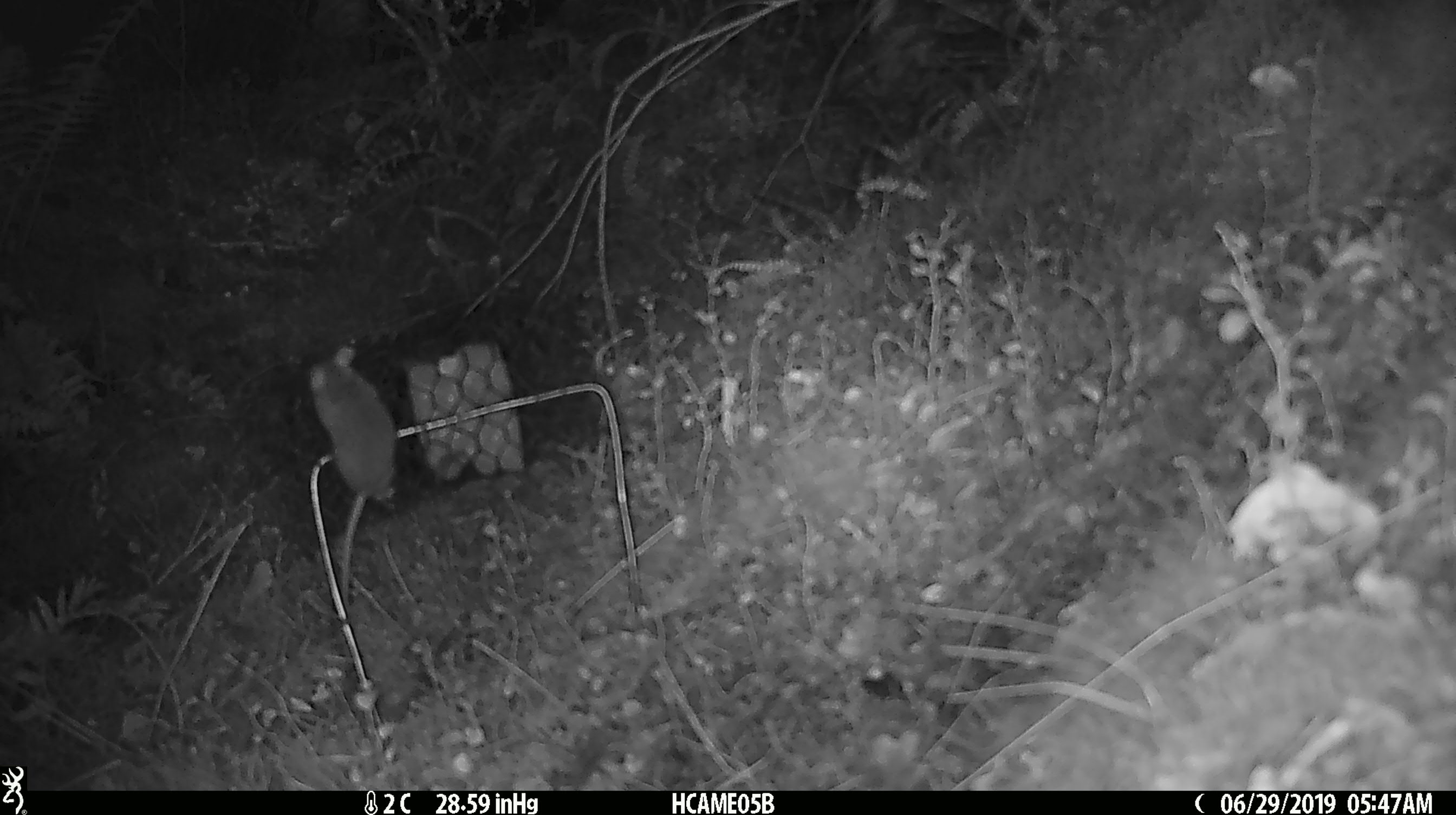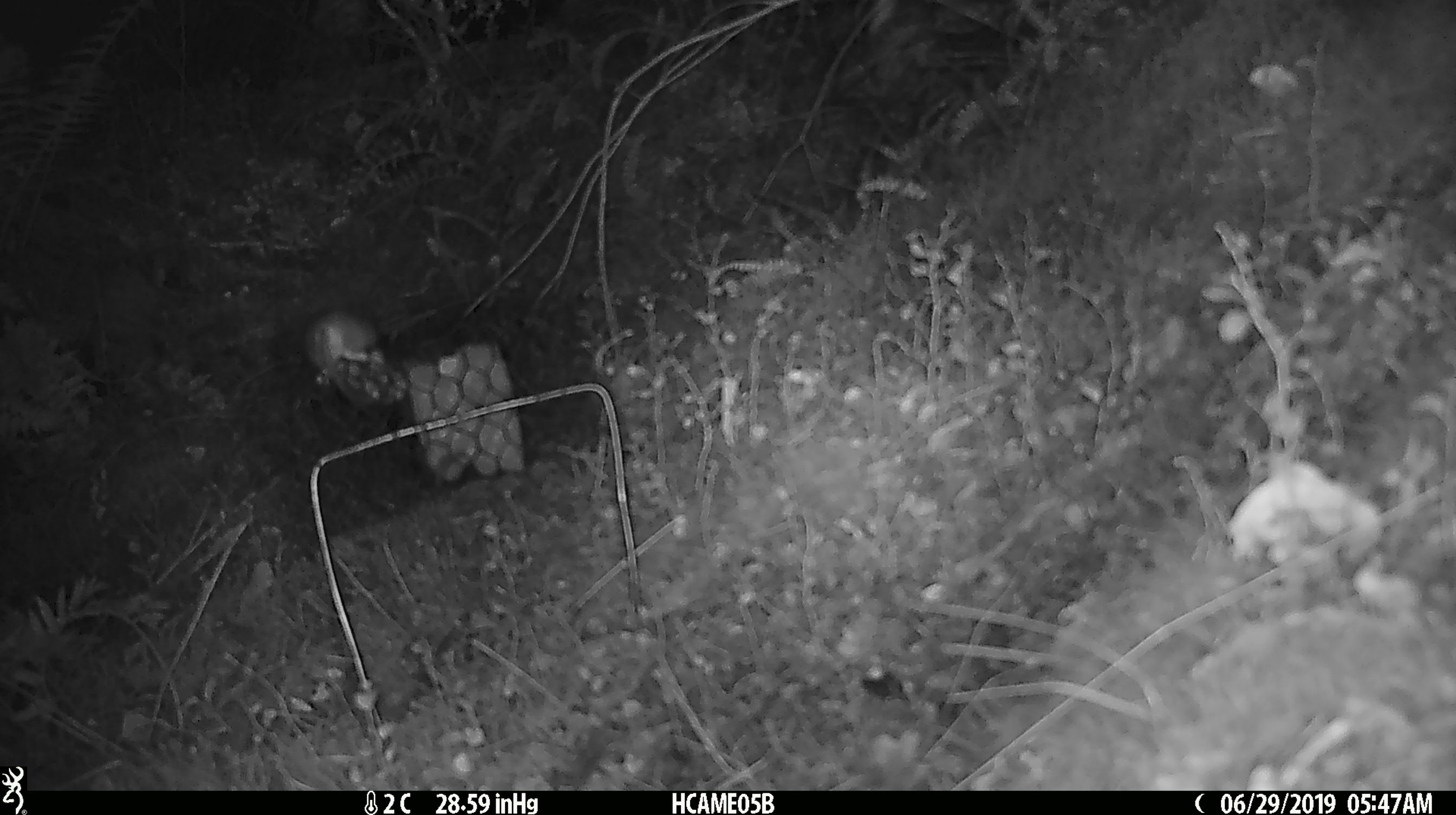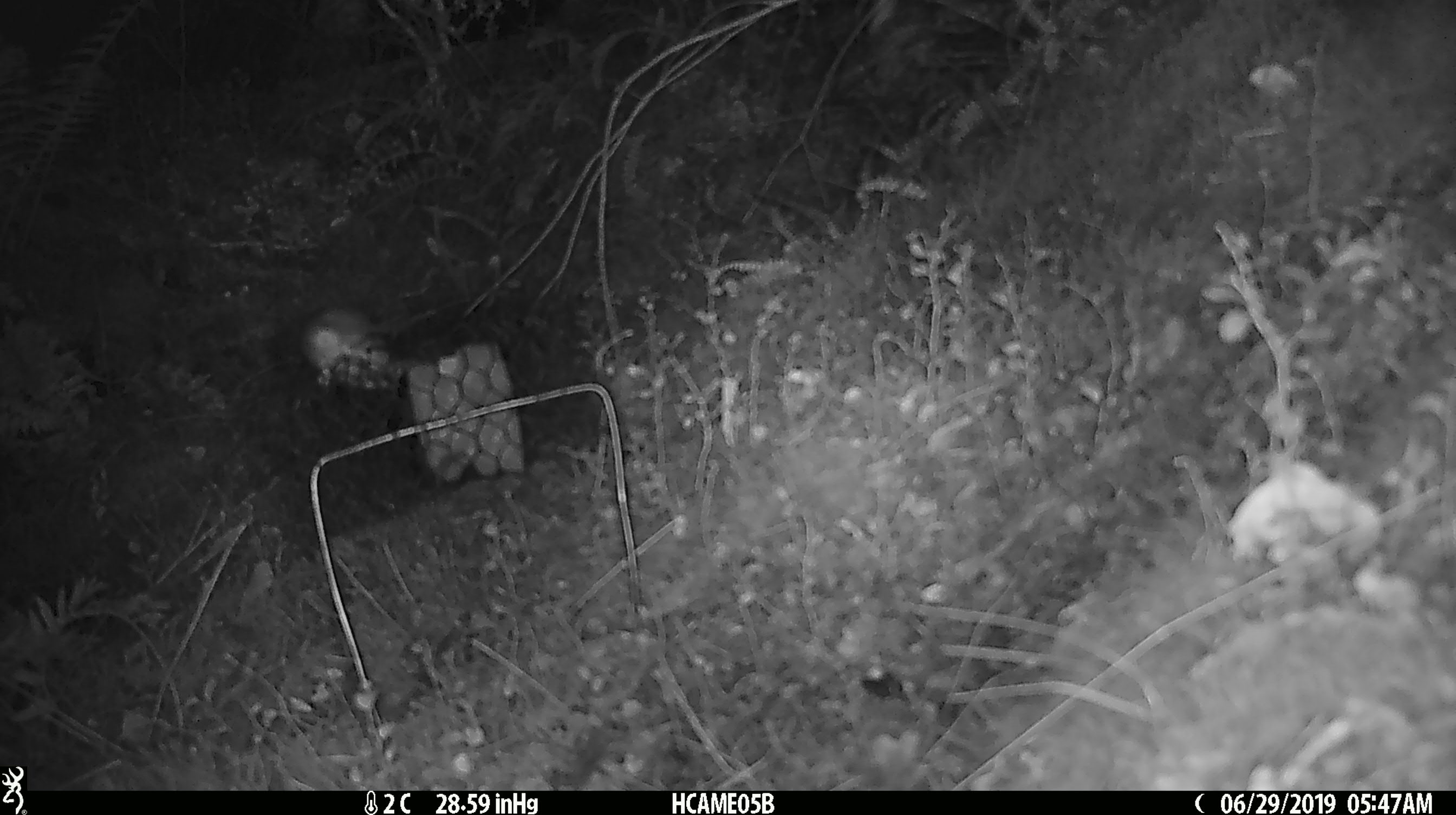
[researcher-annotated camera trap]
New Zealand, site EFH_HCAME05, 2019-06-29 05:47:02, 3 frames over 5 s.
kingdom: Animalia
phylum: Chordata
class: Mammalia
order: Rodentia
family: Muridae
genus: Mus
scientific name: Mus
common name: mouse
Mouse (Mus).